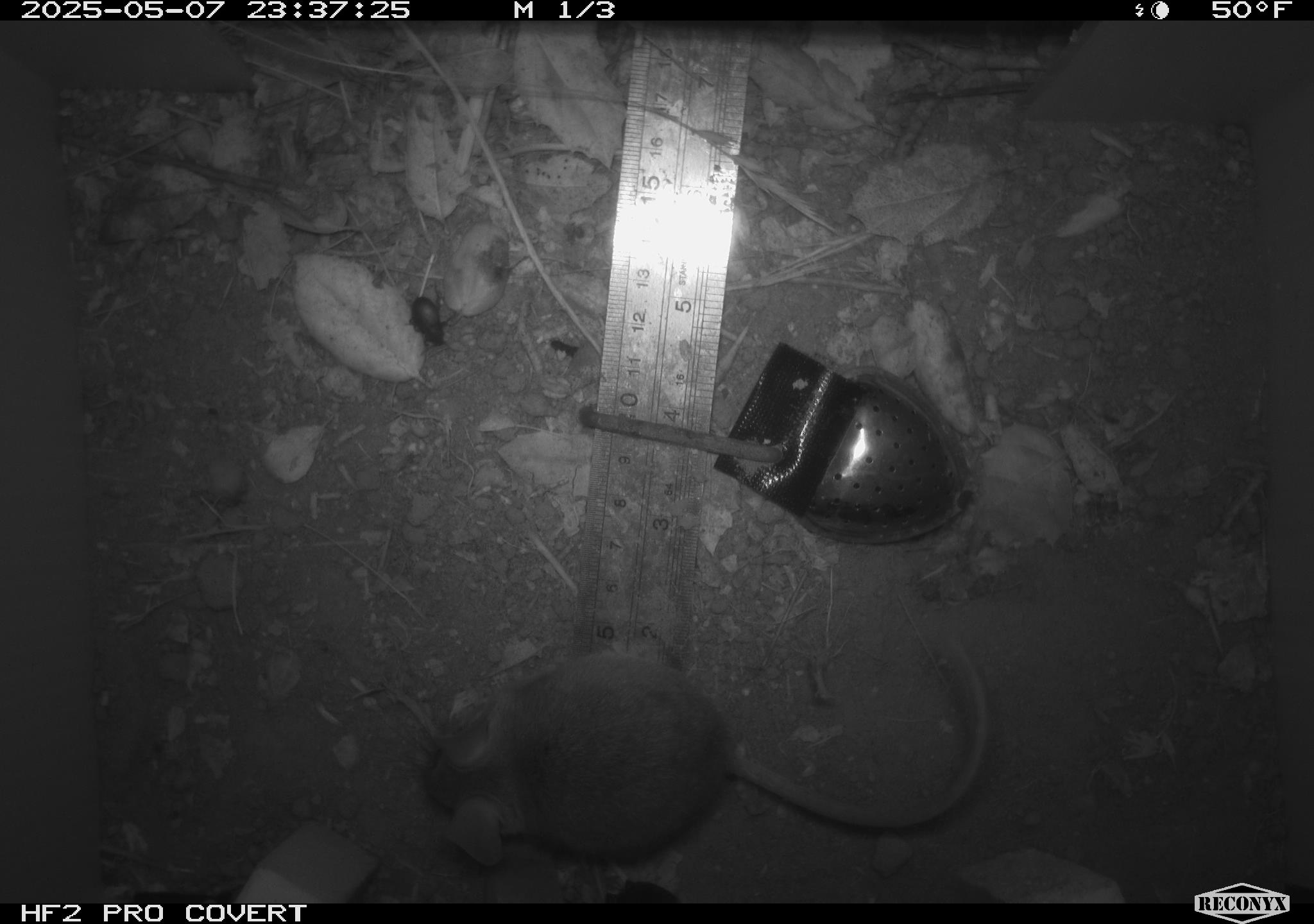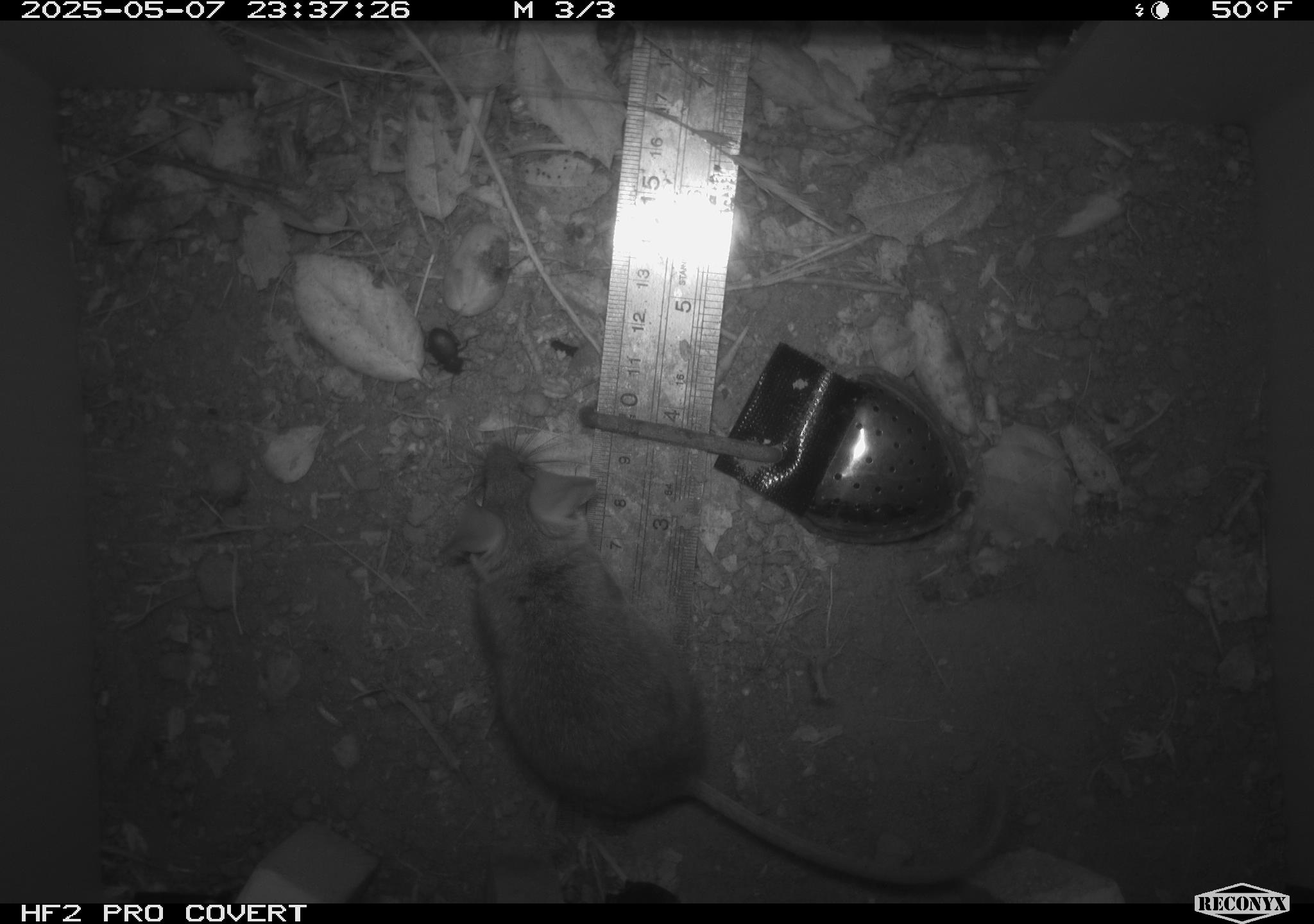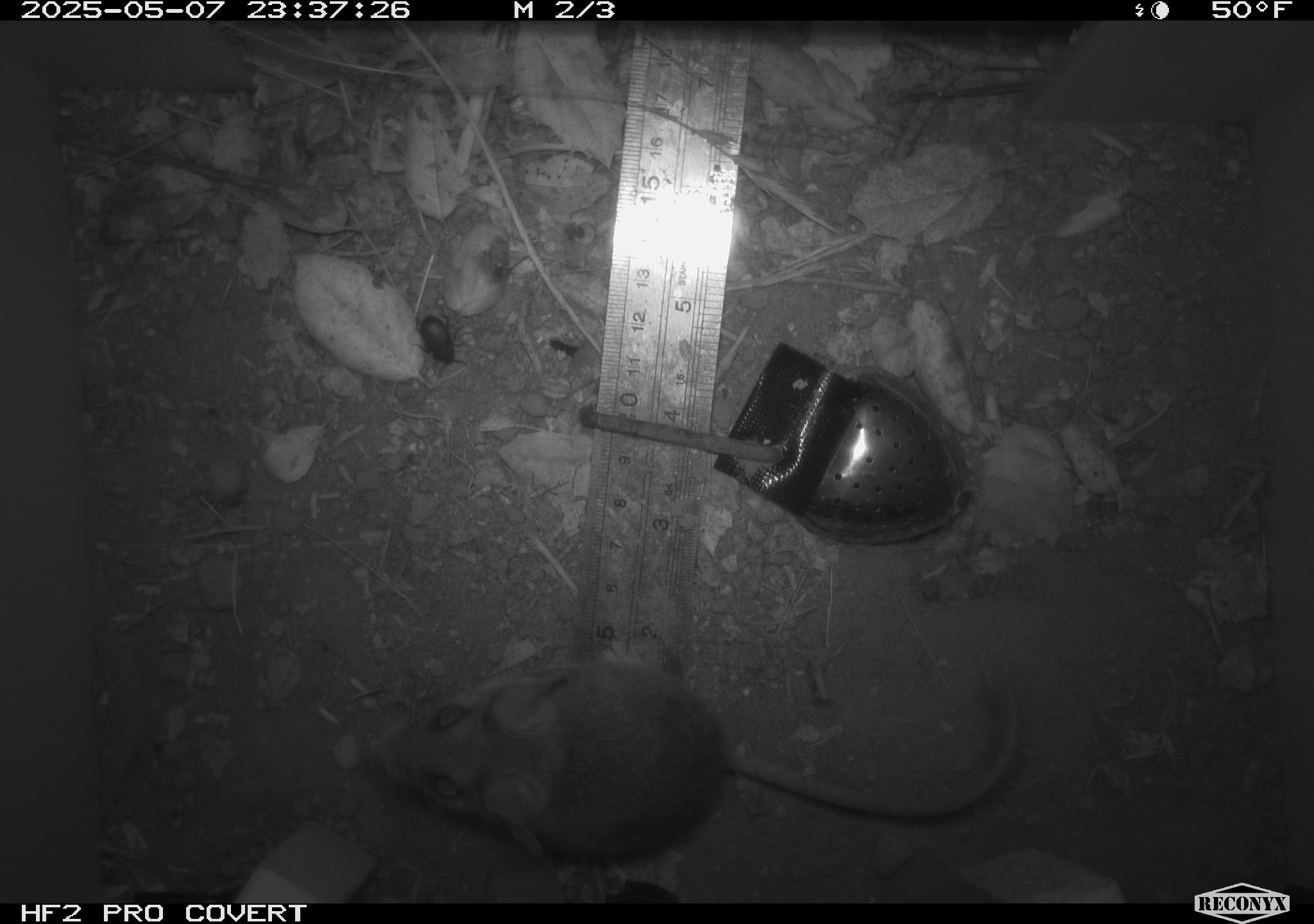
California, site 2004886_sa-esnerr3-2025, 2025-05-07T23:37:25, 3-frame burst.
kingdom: Animalia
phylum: Chordata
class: Mammalia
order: Rodentia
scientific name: Rodentia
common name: rodent